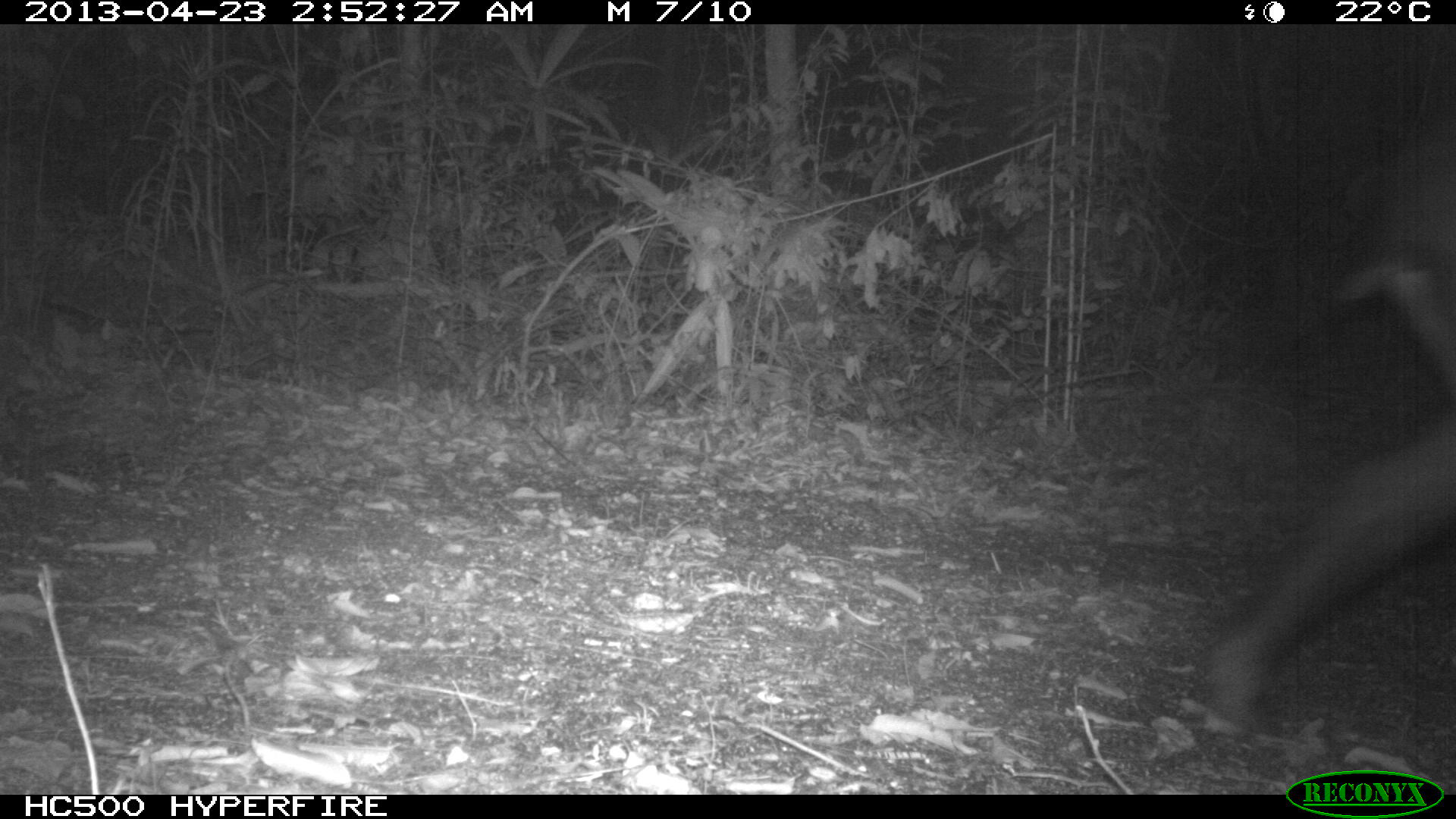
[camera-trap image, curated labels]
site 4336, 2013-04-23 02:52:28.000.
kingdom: Animalia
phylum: Chordata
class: Mammalia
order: Perissodactyla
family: Tapiridae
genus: Tapirus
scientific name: Tapirus bairdii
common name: baird's tapir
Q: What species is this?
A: Tapirus bairdii (baird's tapir).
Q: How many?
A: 1.